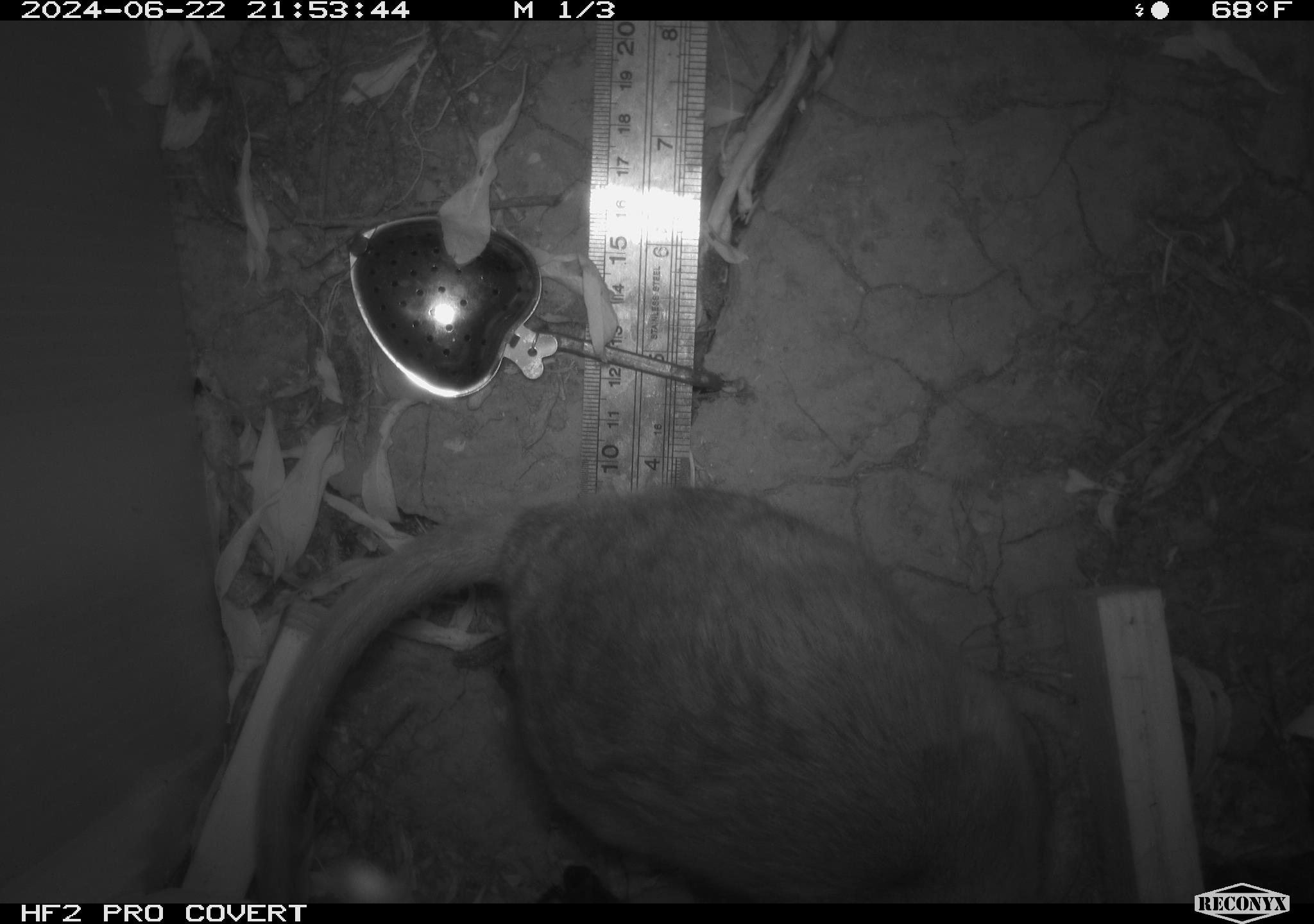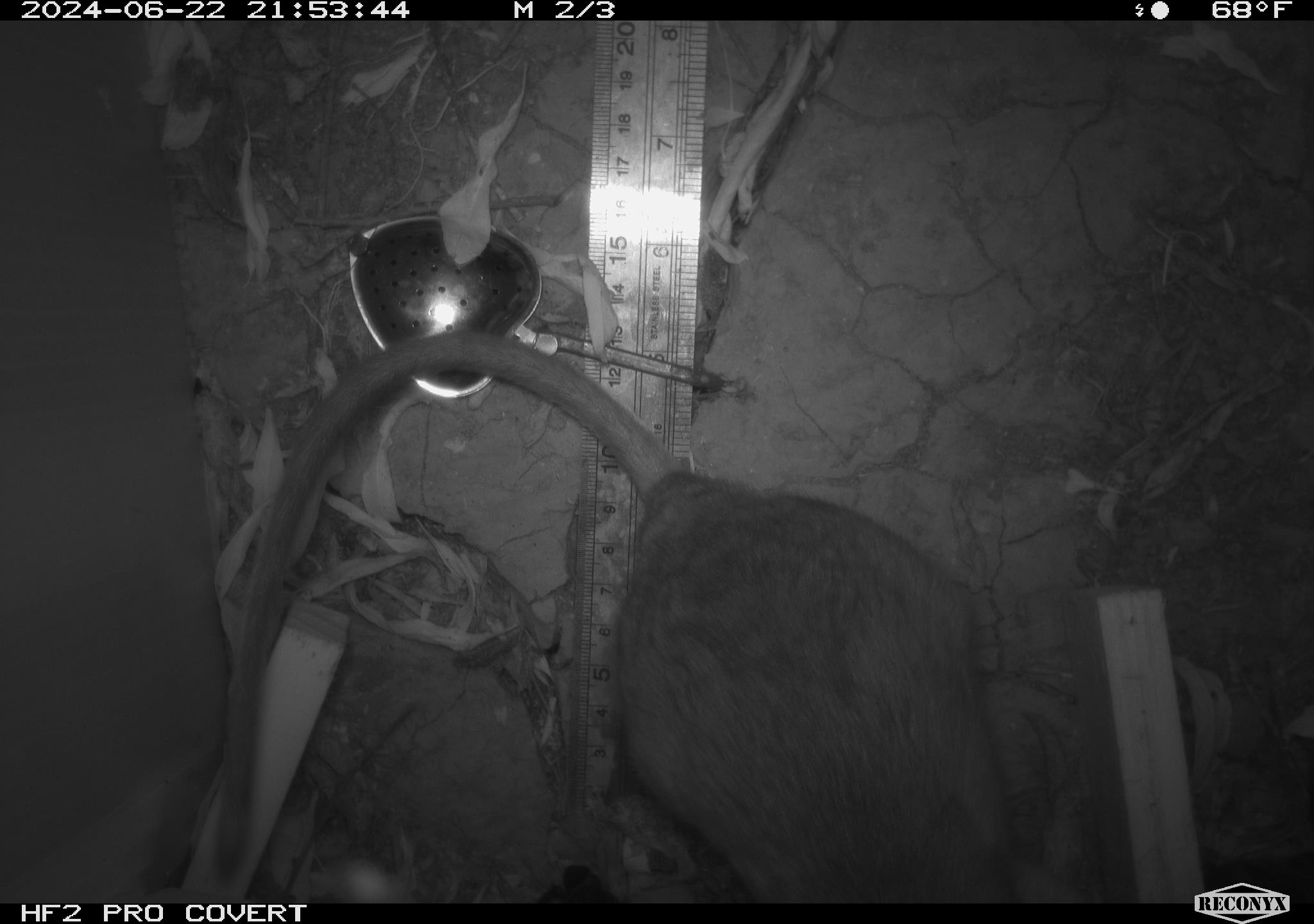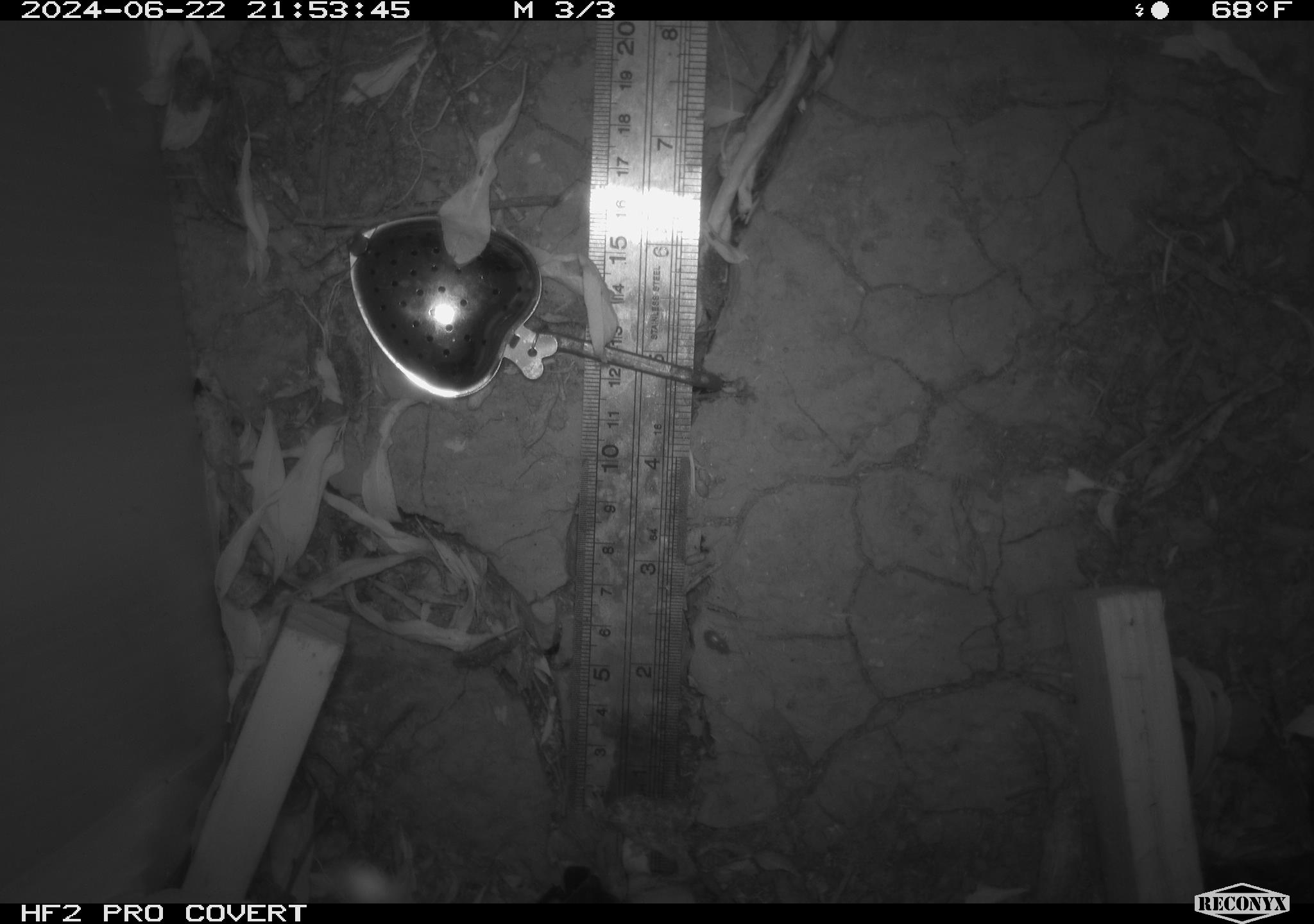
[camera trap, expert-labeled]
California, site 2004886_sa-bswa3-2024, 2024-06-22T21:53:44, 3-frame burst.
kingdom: Animalia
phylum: Chordata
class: Mammalia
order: Rodentia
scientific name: Rodentia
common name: woodrat or rat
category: woodrat or rat species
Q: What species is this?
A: Woodrat or rat species (woodrat or rat) (Rodentia).